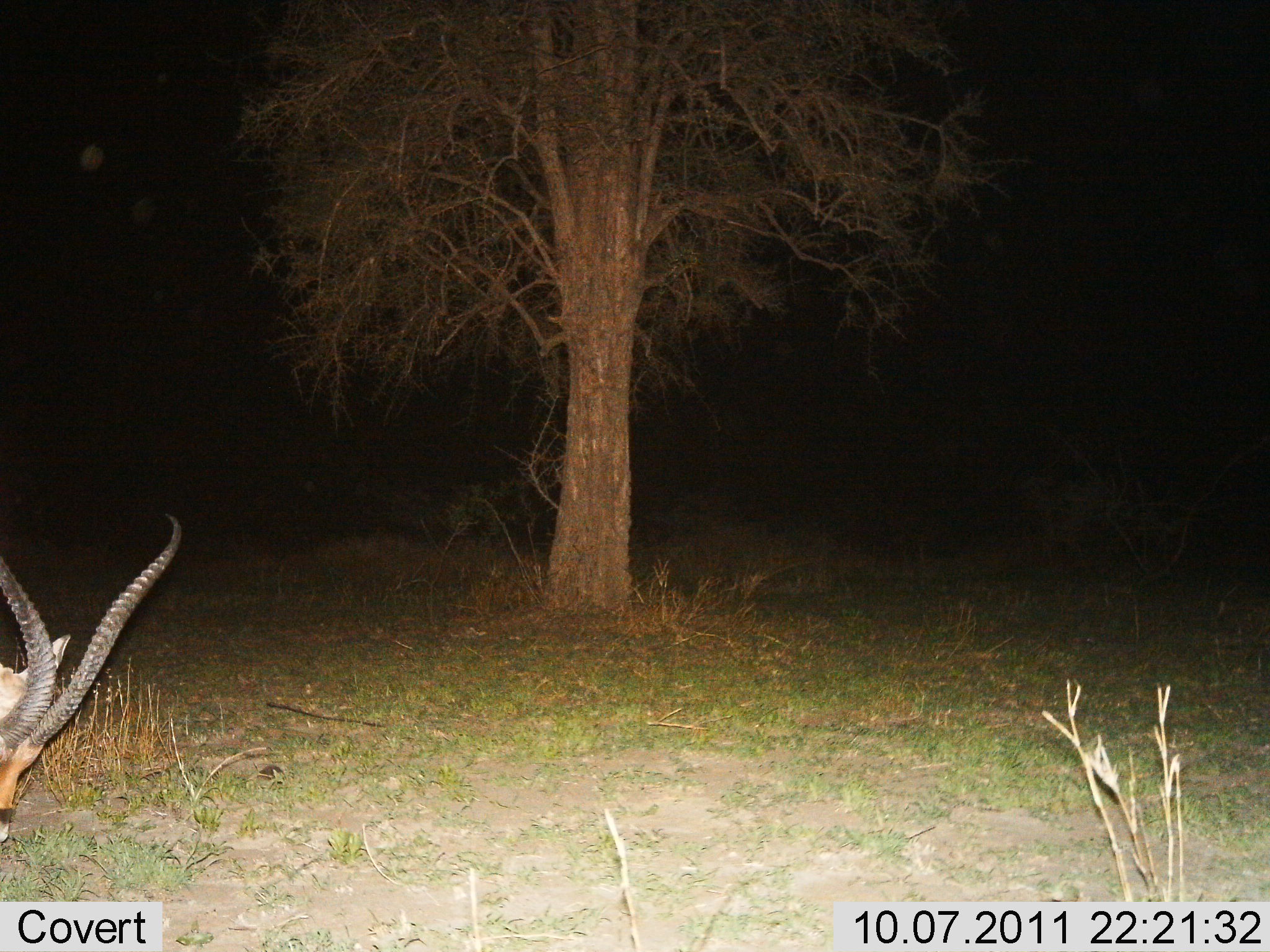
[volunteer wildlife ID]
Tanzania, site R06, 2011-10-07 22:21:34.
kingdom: Animalia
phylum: Chordata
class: Mammalia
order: Artiodactyla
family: Bovidae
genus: Eudorcas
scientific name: Eudorcas thomsonii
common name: thomson's gazelle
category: gazellethomsons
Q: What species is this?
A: Gazellethomsons (thomson's gazelle) (Eudorcas thomsonii).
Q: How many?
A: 1.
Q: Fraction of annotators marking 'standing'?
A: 29%.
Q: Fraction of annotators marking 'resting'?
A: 7%.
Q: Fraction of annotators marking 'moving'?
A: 21%.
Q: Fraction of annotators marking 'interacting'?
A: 0%.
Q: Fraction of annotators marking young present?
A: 0%.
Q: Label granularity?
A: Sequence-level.